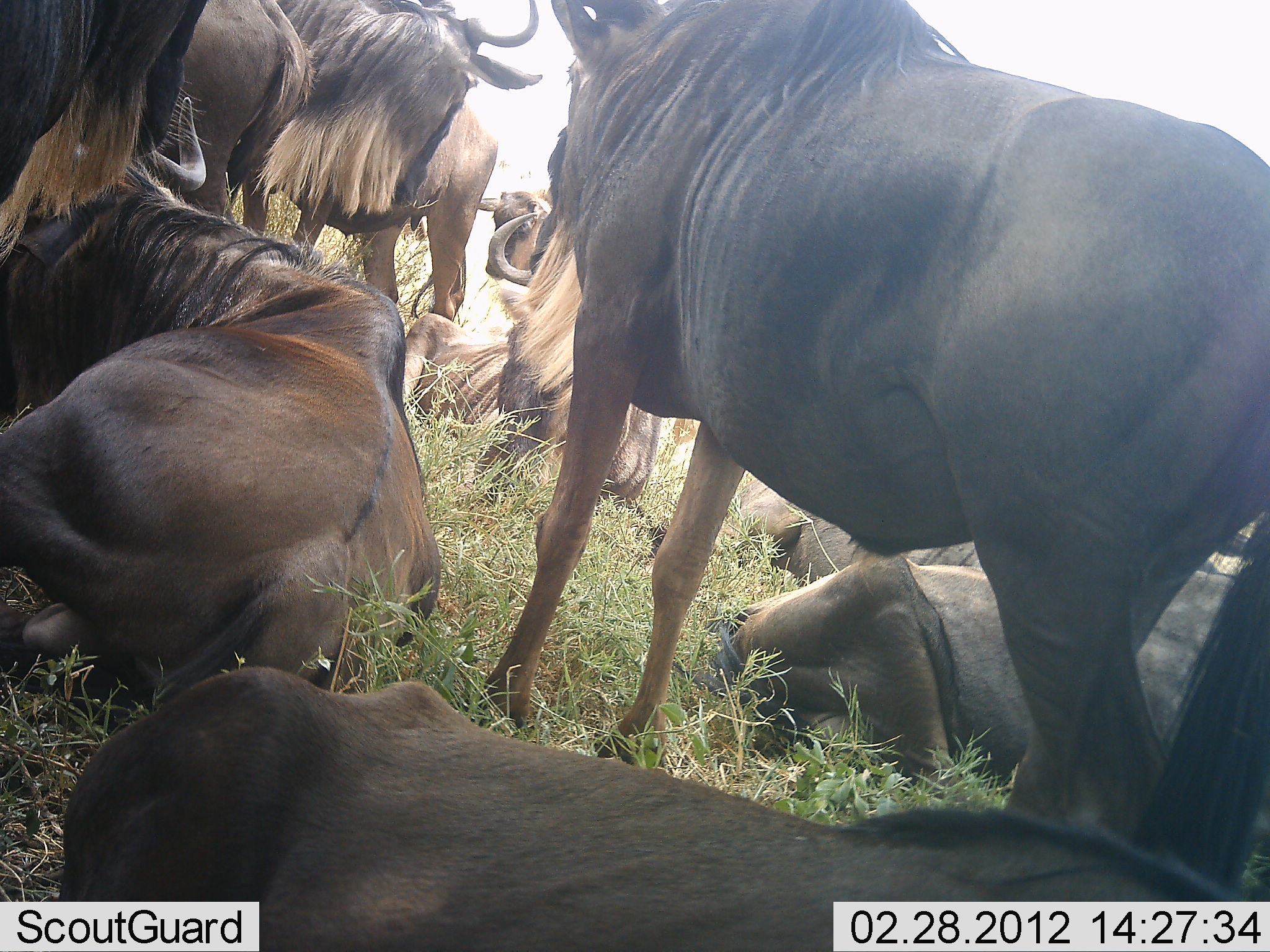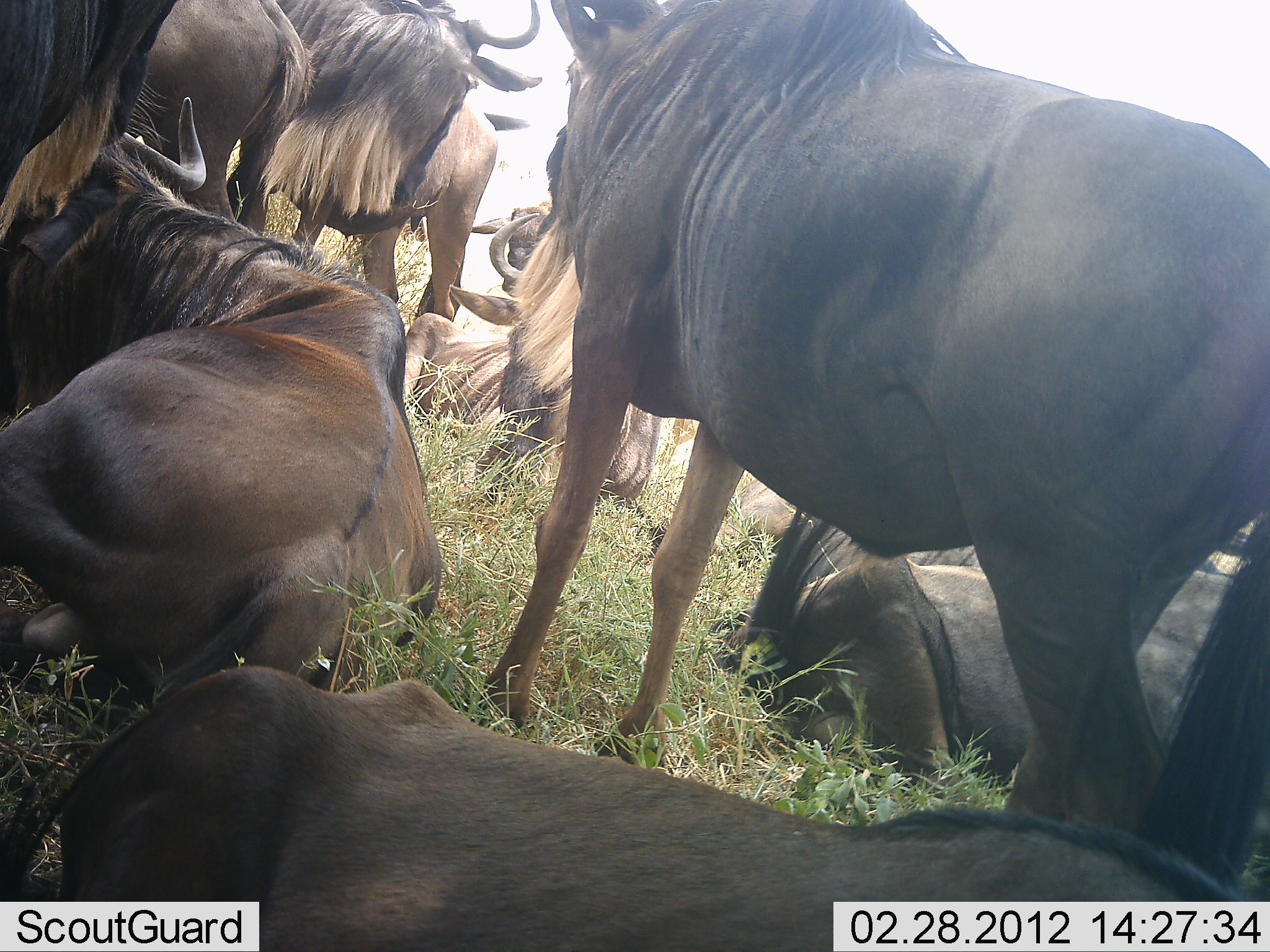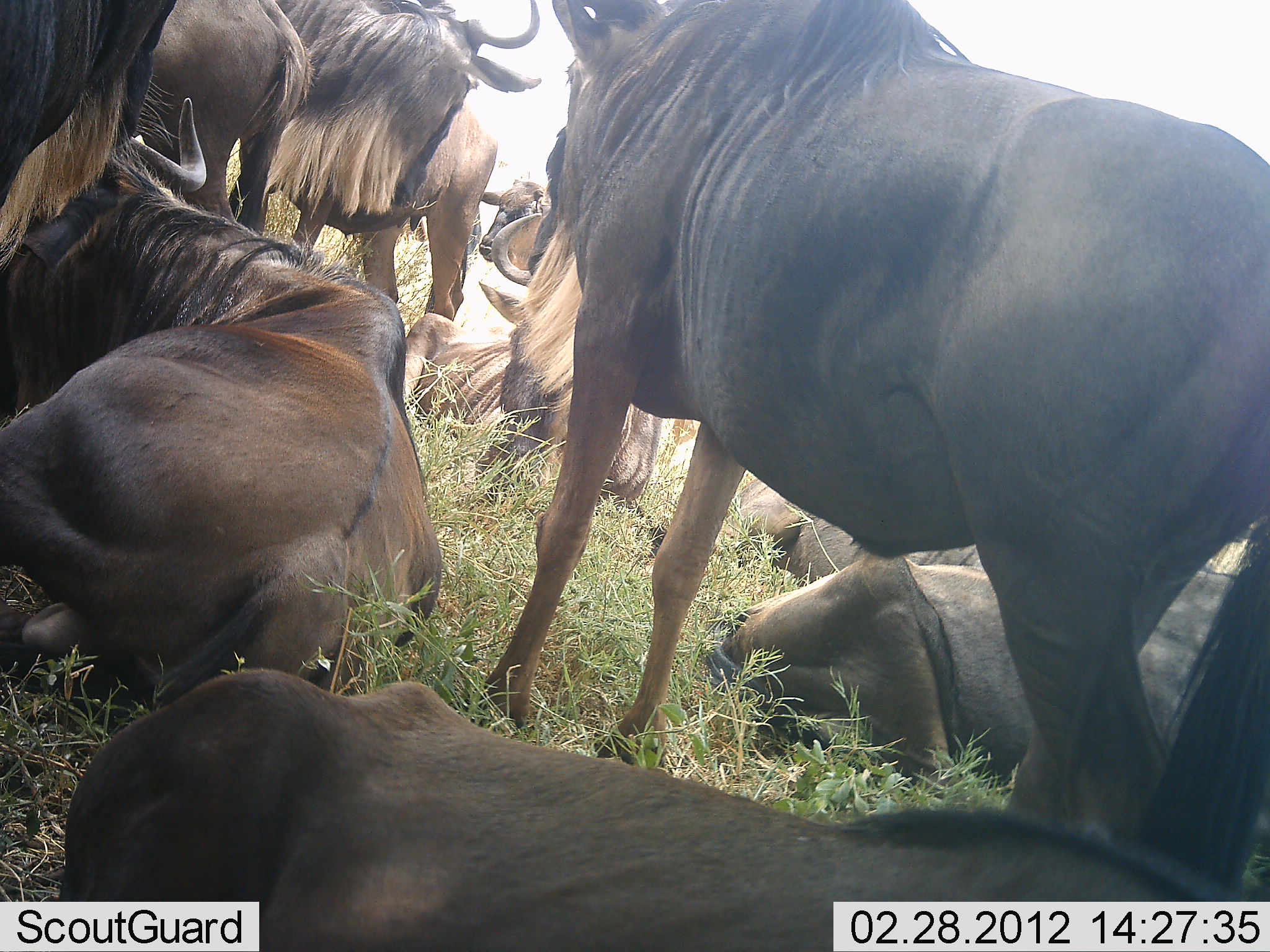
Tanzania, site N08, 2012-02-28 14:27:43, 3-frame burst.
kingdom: Animalia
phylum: Chordata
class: Mammalia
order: Artiodactyla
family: Bovidae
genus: Connochaetes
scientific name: Connochaetes taurinus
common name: blue wildebeest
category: wildebeest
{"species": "wildebeest (blue wildebeest) (Connochaetes taurinus)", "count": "10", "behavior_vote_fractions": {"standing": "89%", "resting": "95%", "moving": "5%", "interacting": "21%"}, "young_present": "5%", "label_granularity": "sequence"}